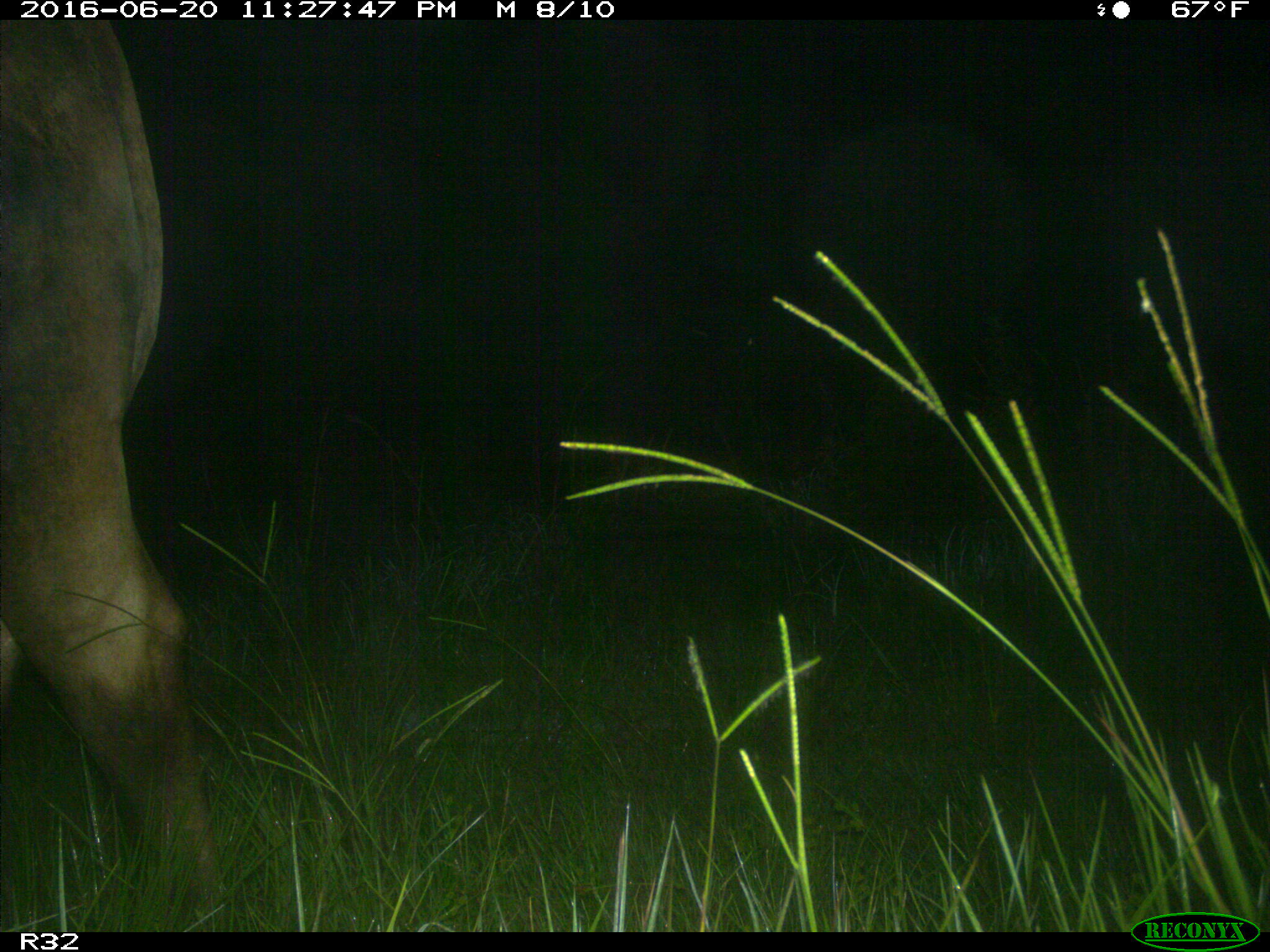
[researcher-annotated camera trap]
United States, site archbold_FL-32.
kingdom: Animalia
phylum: Chordata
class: Mammalia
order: Artiodactyla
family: Bovidae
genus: Bos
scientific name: Bos taurus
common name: domestic cow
Bos taurus (domestic cow).